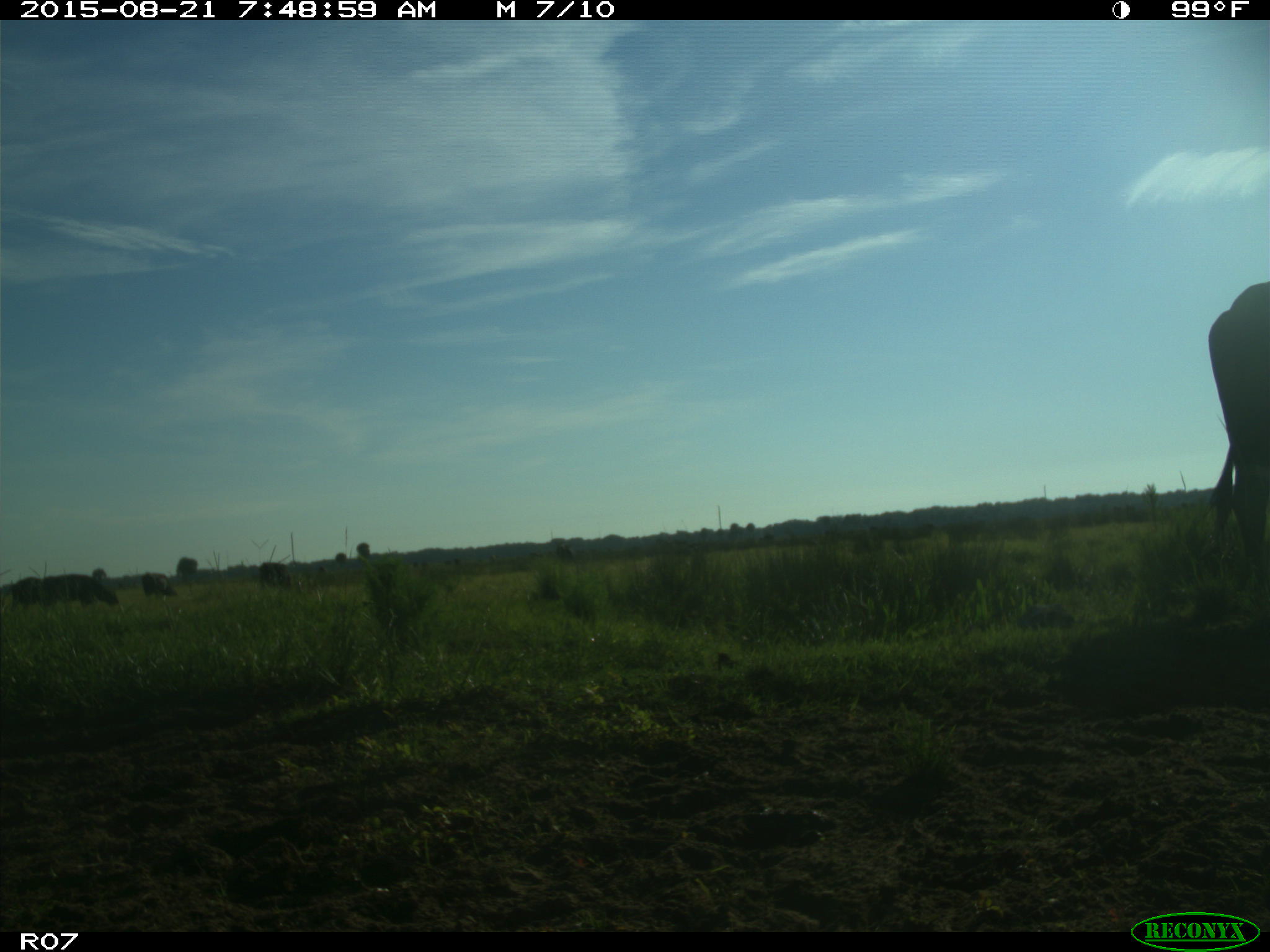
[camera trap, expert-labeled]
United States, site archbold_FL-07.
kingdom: Animalia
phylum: Chordata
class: Mammalia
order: Artiodactyla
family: Bovidae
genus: Bos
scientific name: Bos taurus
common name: domestic cow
Bos taurus (domestic cow).